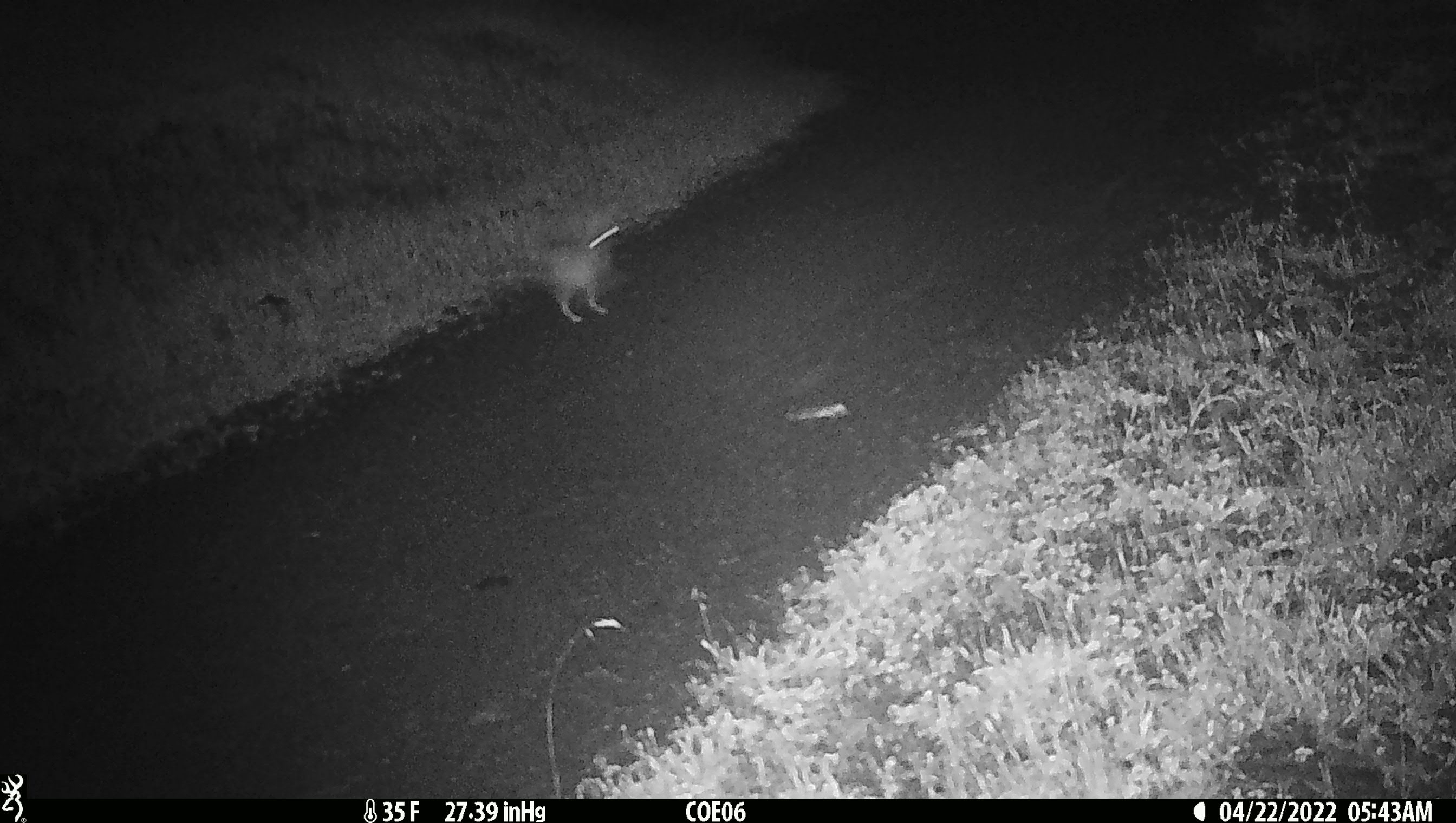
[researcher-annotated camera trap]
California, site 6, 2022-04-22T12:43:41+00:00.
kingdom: Animalia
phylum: Chordata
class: Mammalia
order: Lagomorpha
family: Leporidae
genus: Lepus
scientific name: Lepus californicus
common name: black-tailed jackrabbit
Black-tailed jackrabbit (Lepus californicus).